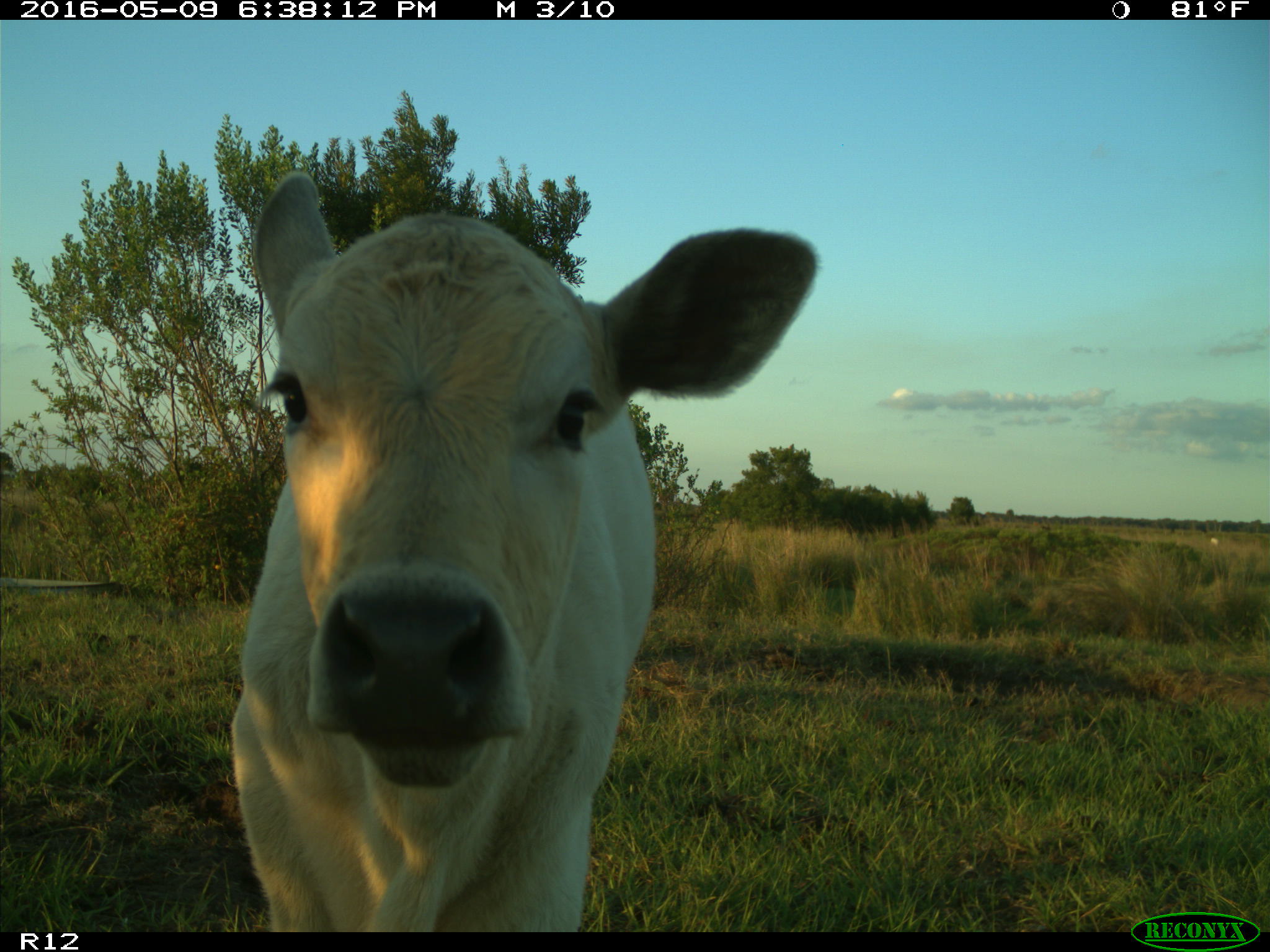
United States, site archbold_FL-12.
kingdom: Animalia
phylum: Chordata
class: Mammalia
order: Artiodactyla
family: Bovidae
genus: Bos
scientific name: Bos taurus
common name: domestic cow